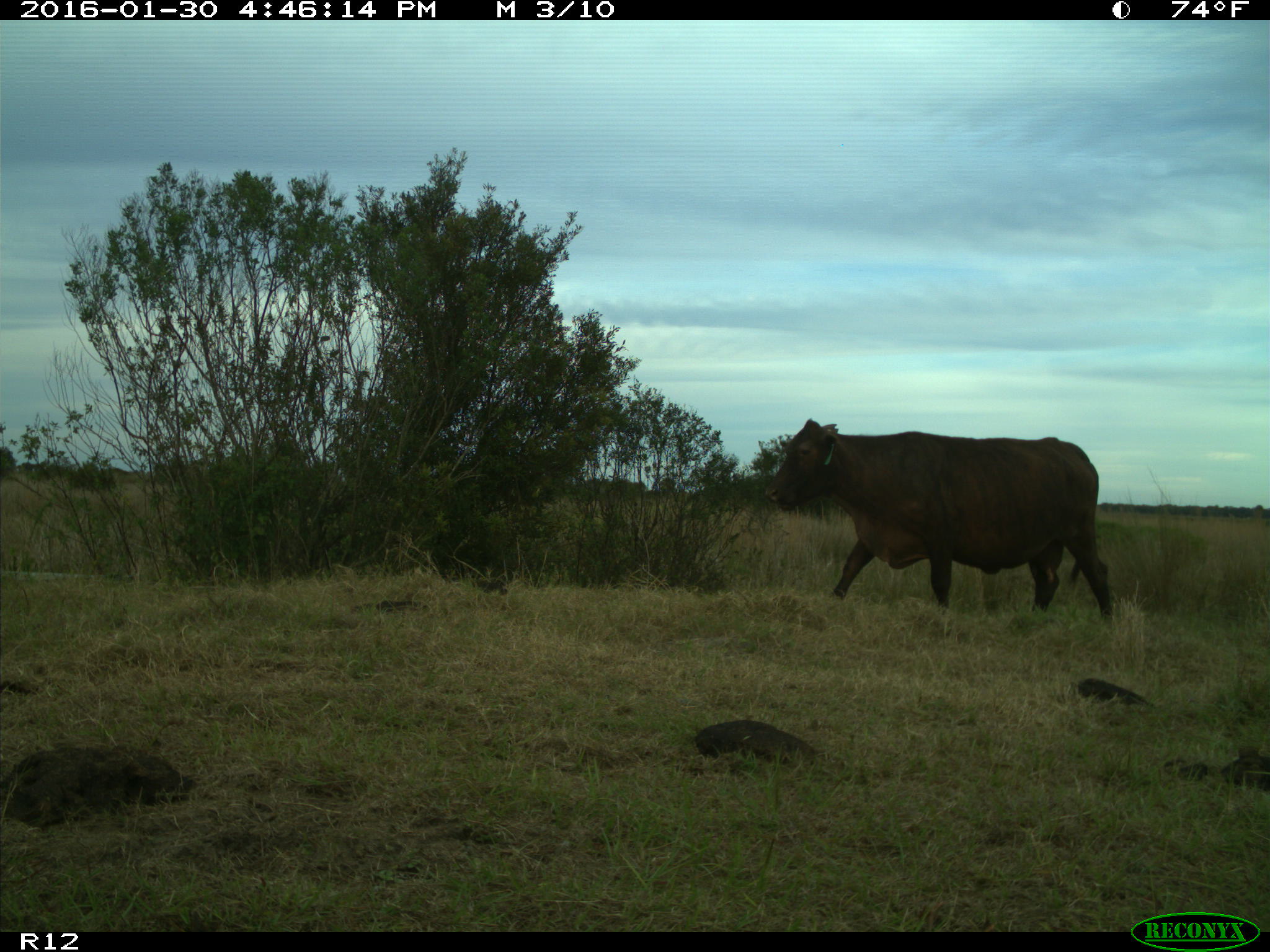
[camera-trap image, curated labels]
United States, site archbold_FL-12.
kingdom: Animalia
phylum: Chordata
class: Mammalia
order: Artiodactyla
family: Bovidae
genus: Bos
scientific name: Bos taurus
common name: domestic cow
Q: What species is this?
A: Bos taurus (domestic cow).